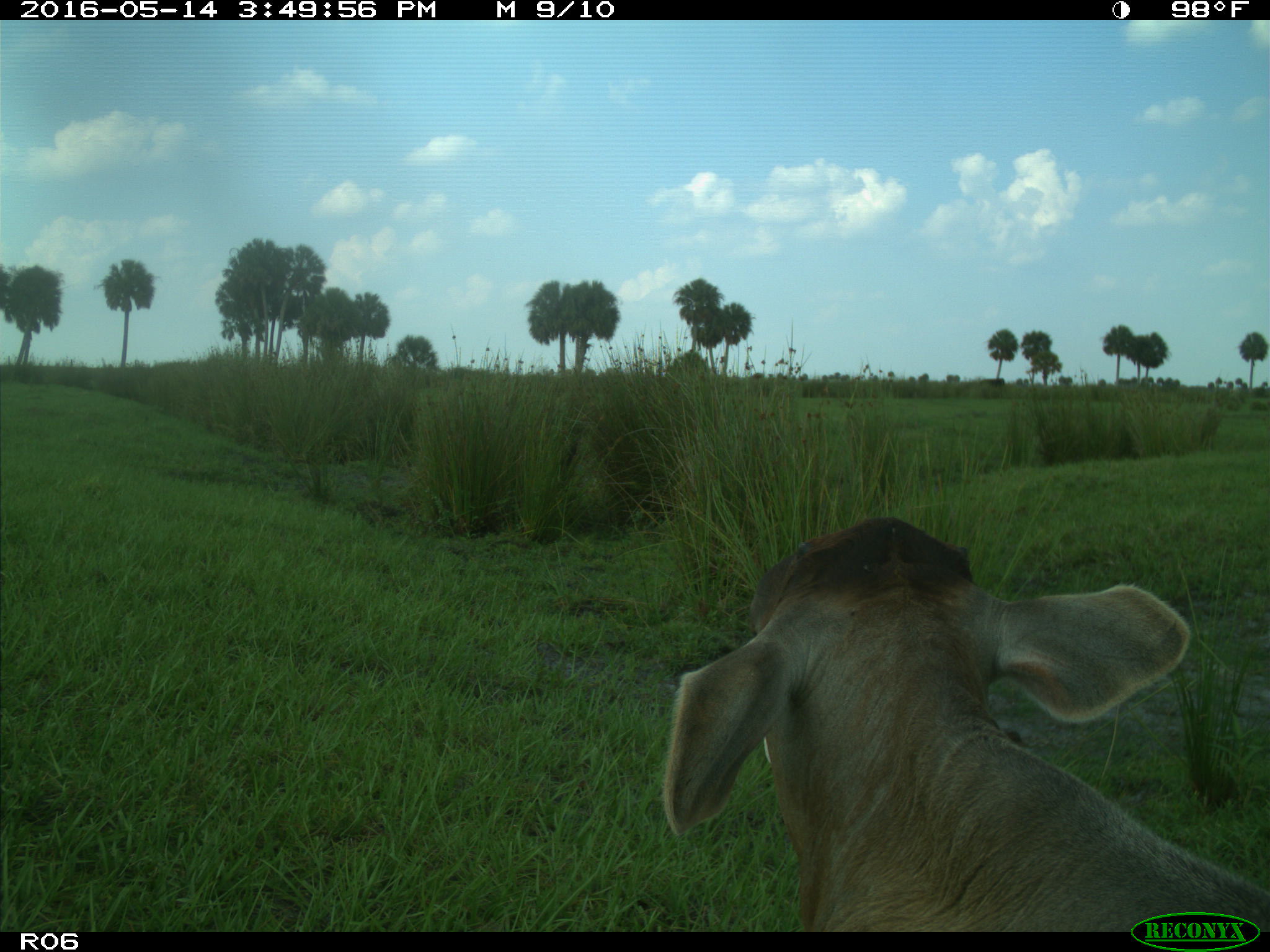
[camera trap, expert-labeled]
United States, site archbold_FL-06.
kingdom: Animalia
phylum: Chordata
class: Mammalia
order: Artiodactyla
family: Bovidae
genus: Bos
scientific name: Bos taurus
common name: domestic cow